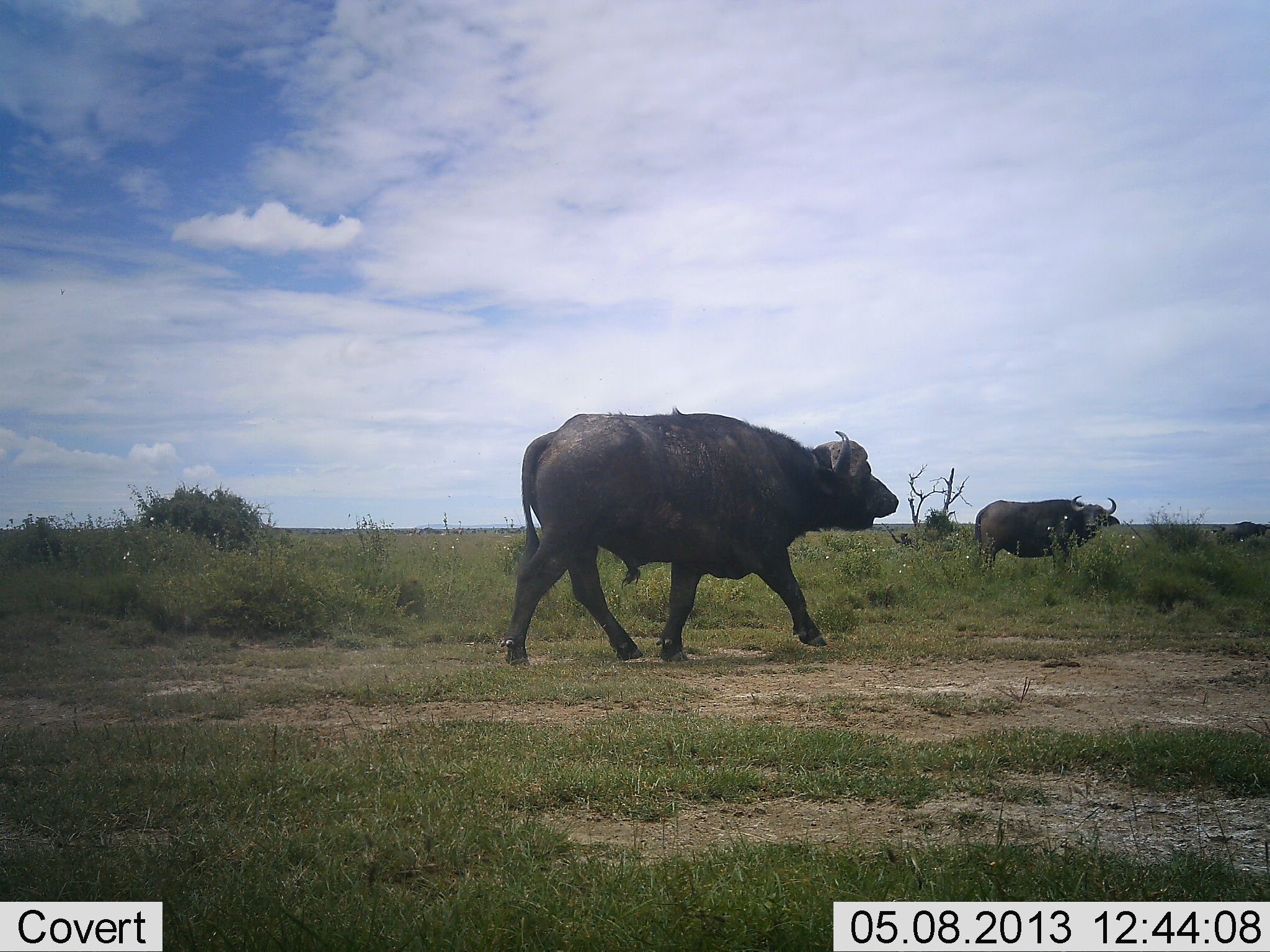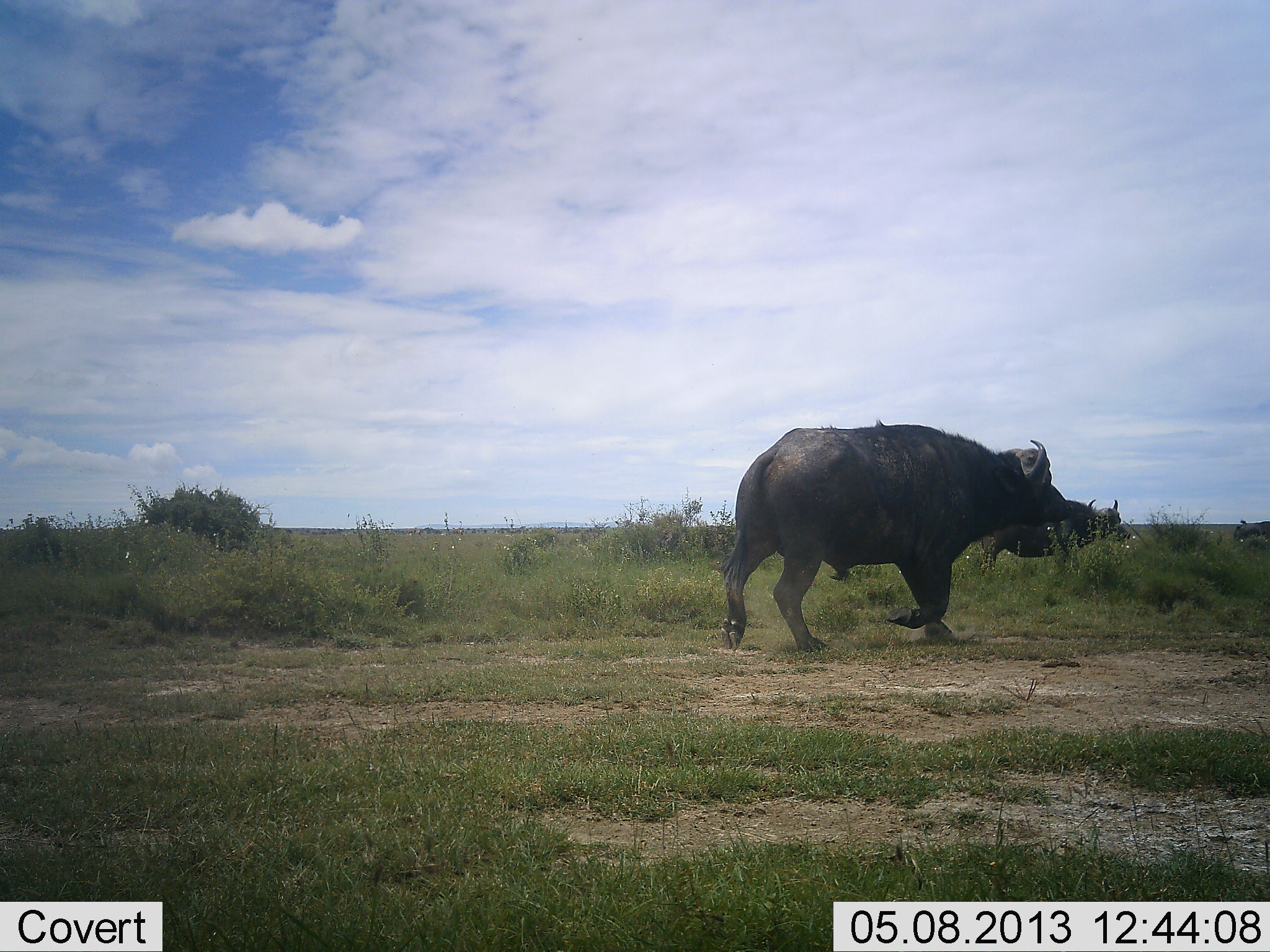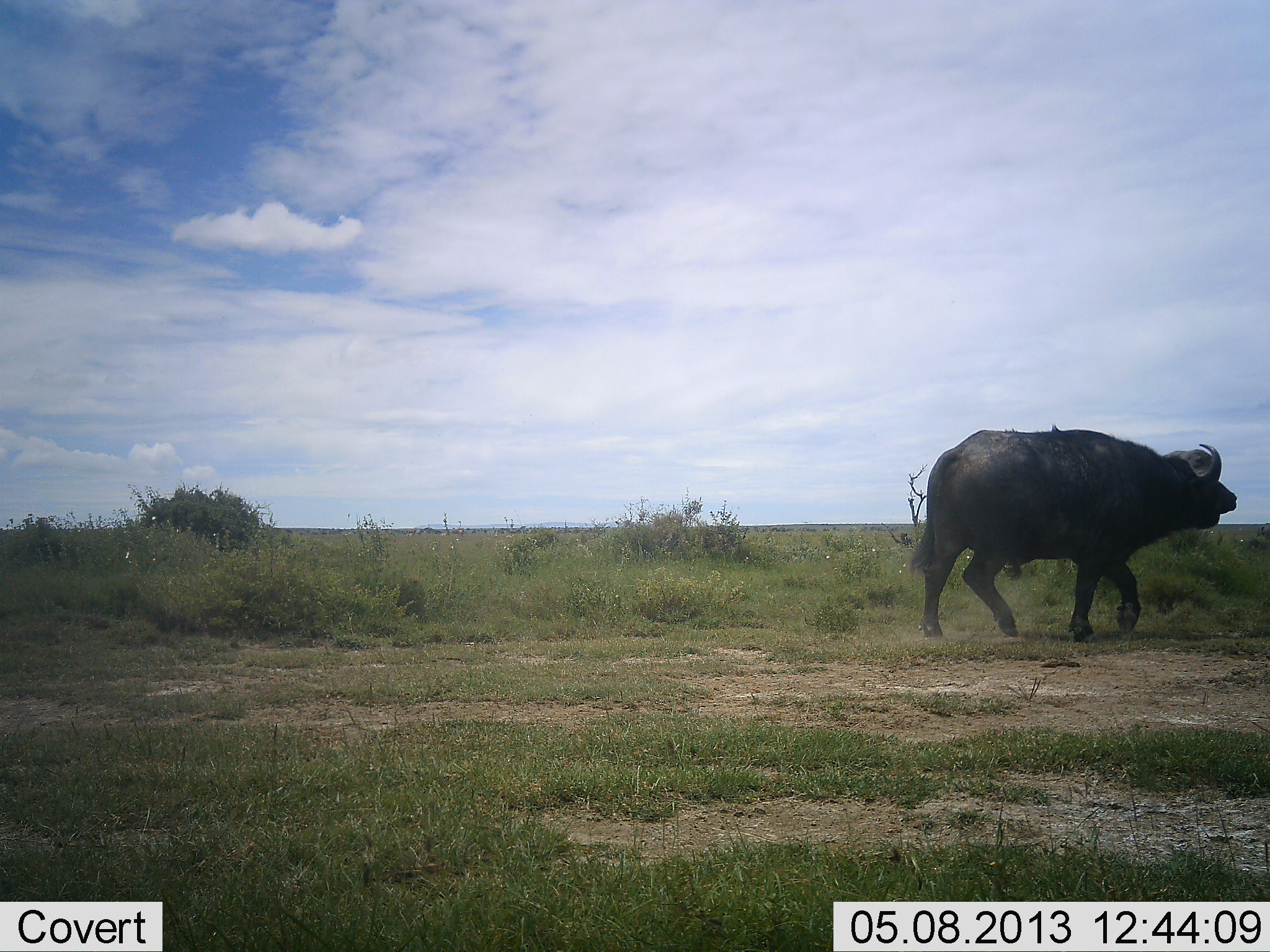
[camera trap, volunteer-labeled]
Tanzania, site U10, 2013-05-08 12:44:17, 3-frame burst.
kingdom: Animalia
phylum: Chordata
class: Mammalia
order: Artiodactyla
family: Bovidae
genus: Syncerus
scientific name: Syncerus caffer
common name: cape buffalo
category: buffalo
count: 3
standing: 34%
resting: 0%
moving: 97%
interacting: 7%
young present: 0%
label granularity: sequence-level